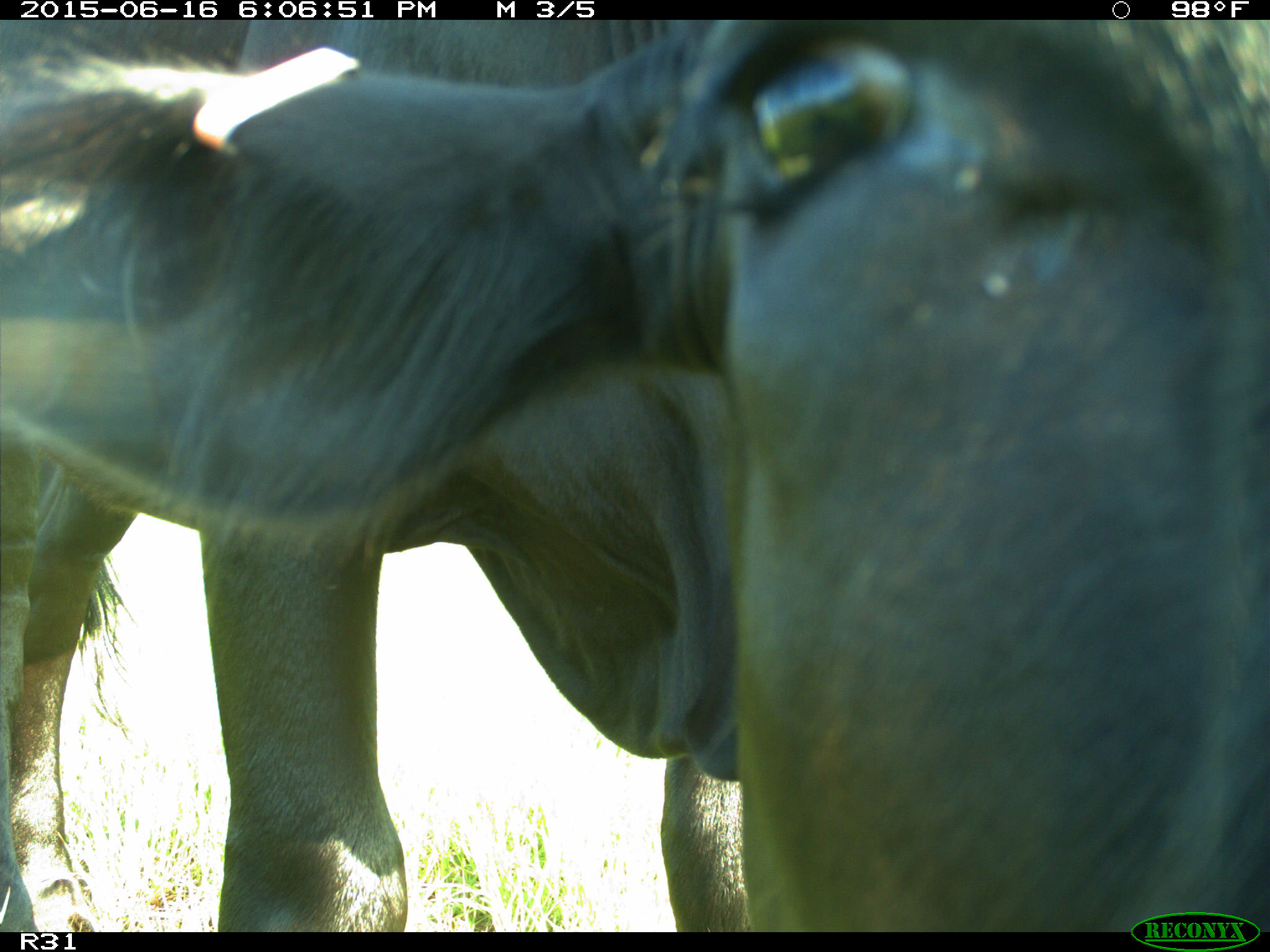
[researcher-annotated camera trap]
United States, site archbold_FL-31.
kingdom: Animalia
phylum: Chordata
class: Mammalia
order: Artiodactyla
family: Bovidae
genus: Bos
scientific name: Bos taurus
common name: domestic cow